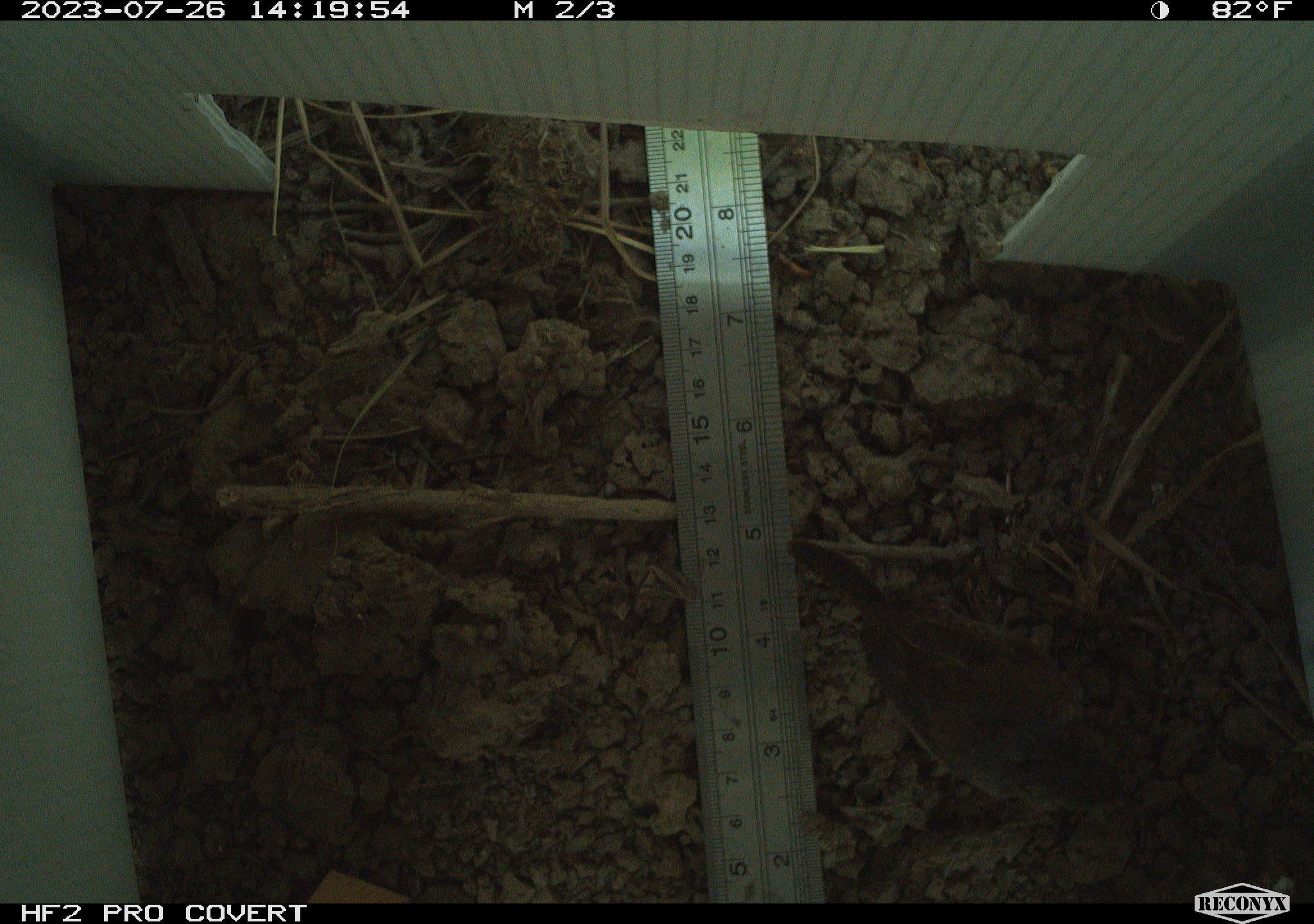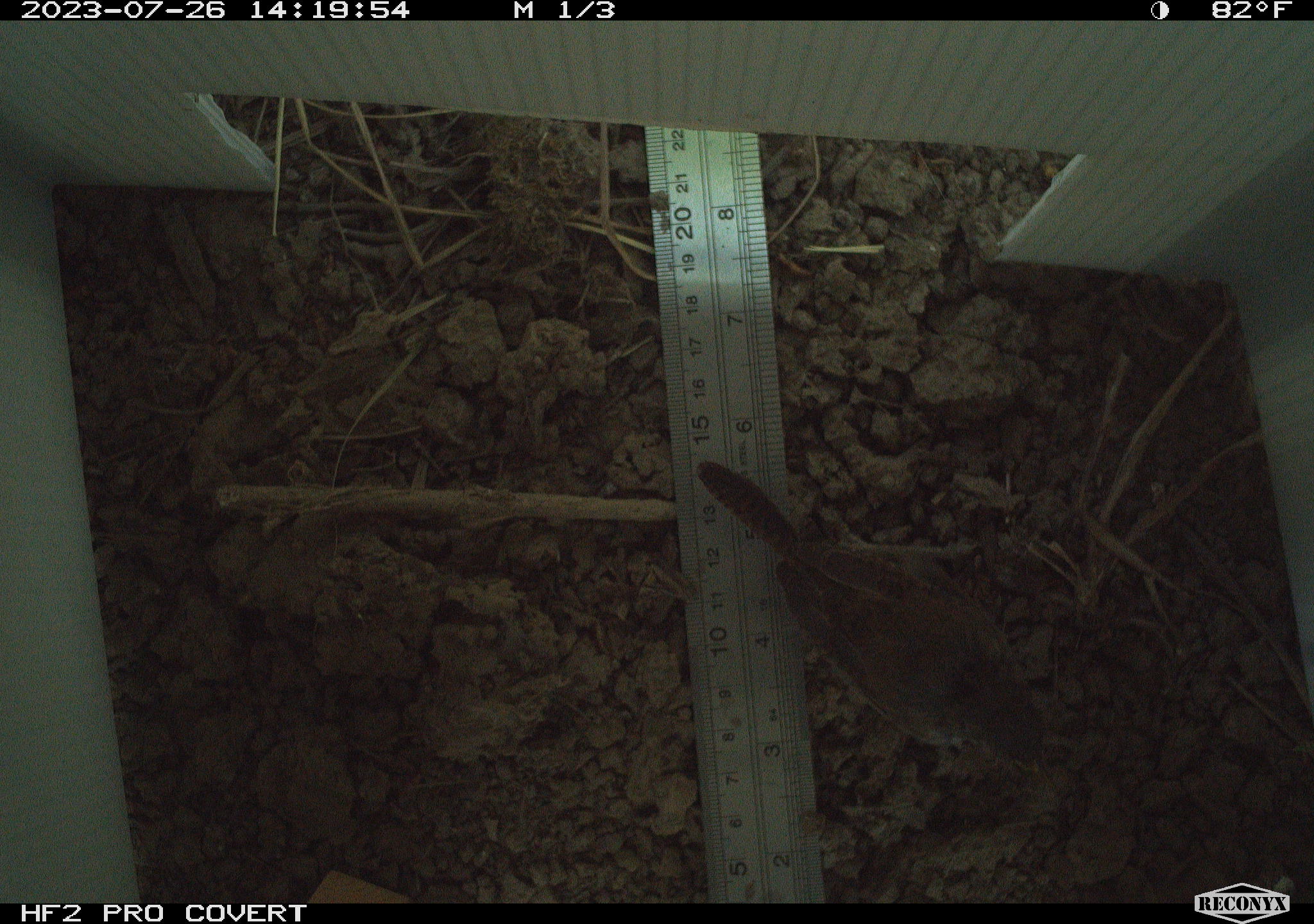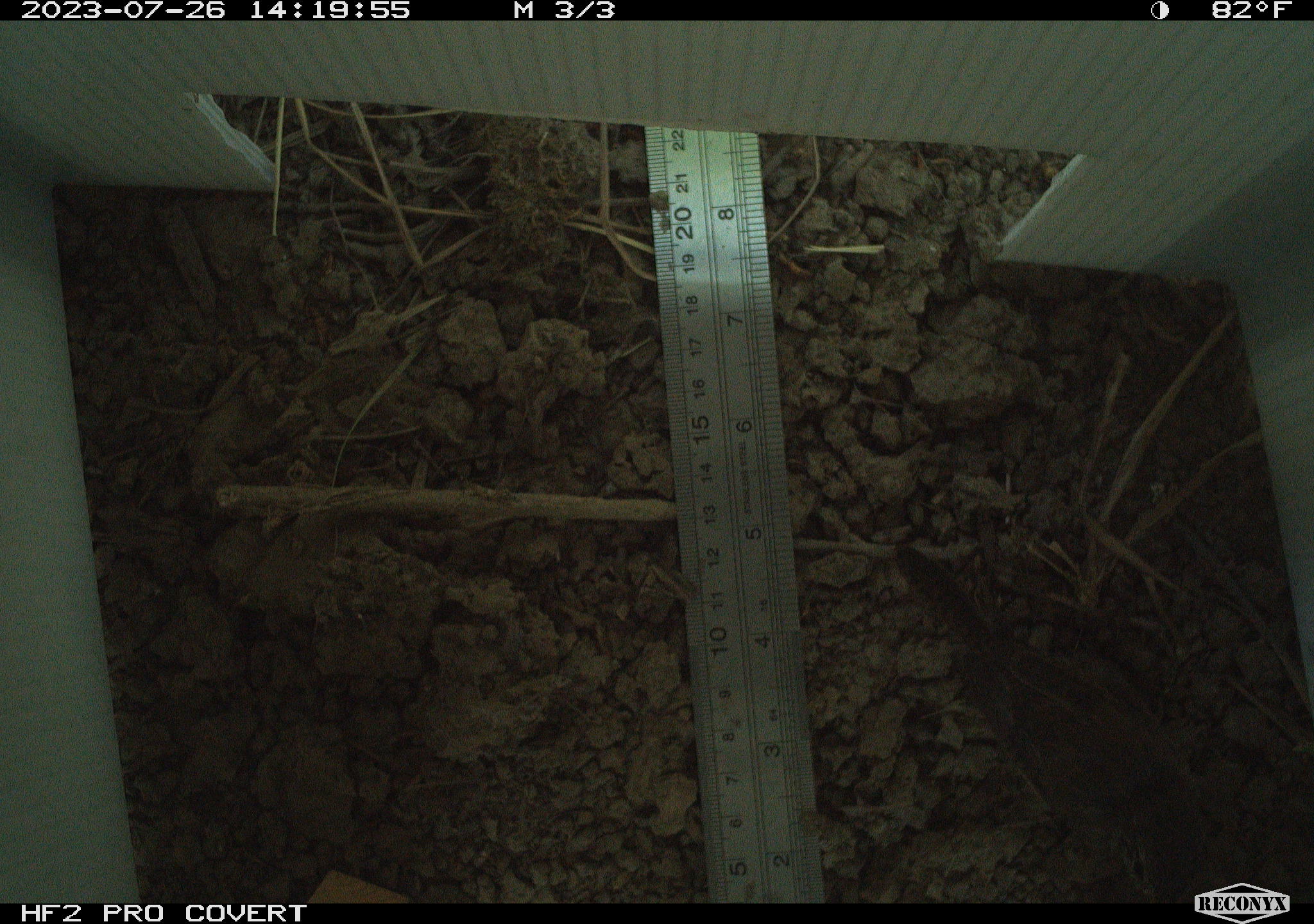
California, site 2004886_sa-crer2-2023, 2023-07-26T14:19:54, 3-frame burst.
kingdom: Animalia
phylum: Chordata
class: Aves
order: Passeriformes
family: Troglodytidae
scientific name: Troglodytidae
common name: wren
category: troglodytidae family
Troglodytidae family (wren) (Troglodytidae).